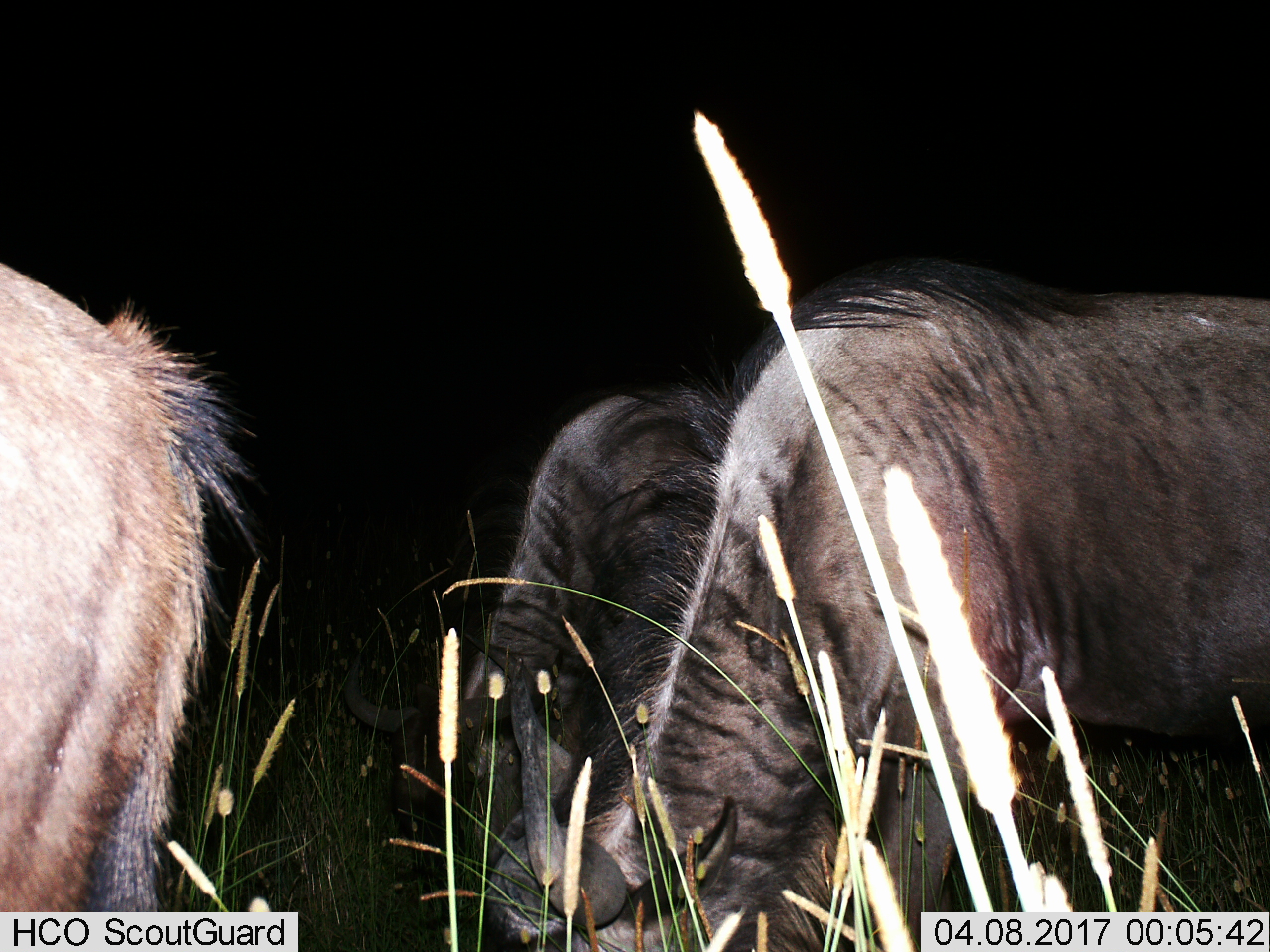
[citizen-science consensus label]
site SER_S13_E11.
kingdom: Animalia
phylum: Chordata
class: Mammalia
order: Artiodactyla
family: Bovidae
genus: Connochaetes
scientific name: Connochaetes taurinus taurinus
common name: blue wildebeest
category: wildebeestblue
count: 3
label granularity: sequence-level